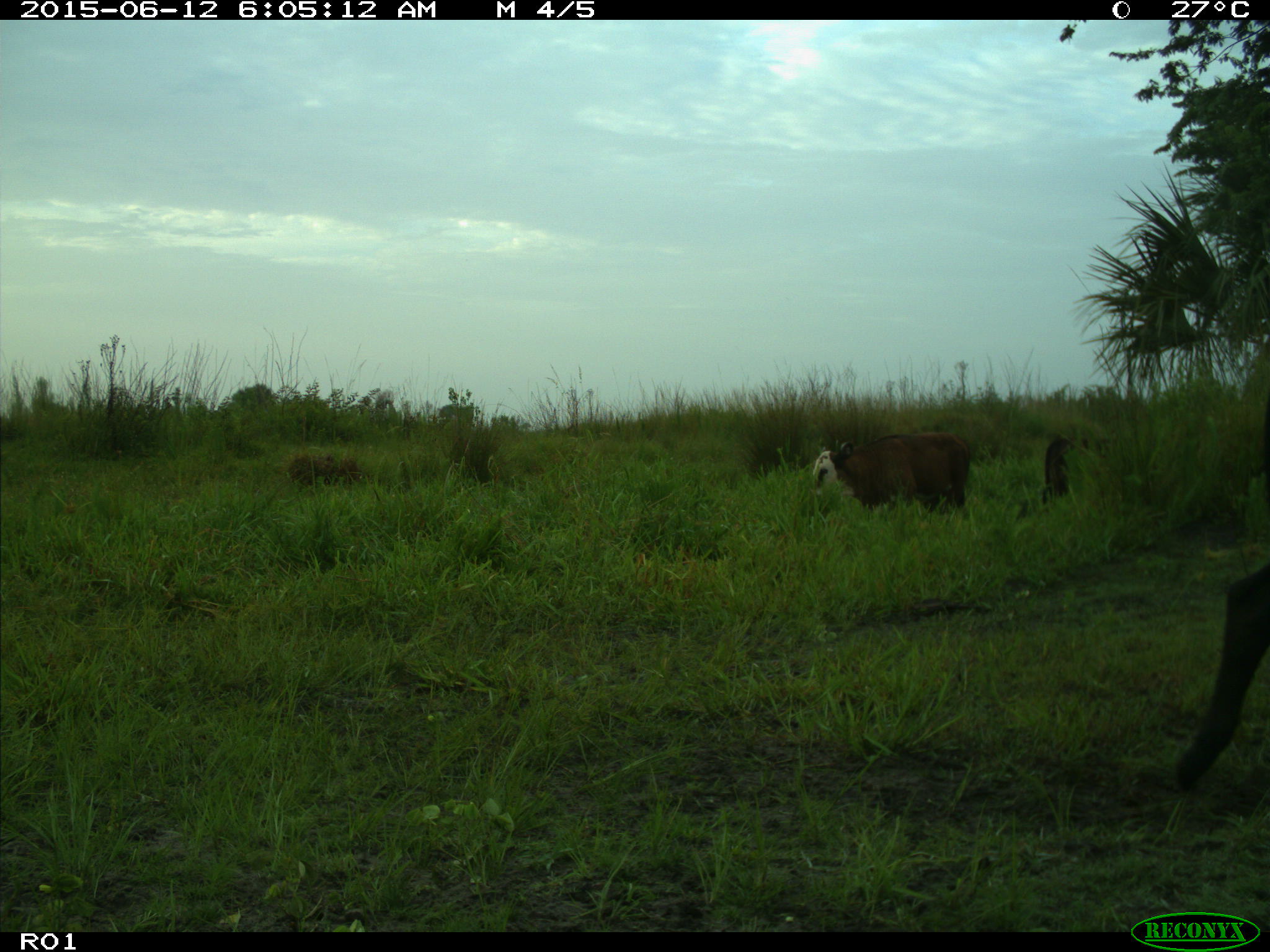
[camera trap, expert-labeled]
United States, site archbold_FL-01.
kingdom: Animalia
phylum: Chordata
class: Mammalia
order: Artiodactyla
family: Bovidae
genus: Bos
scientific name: Bos taurus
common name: domestic cow